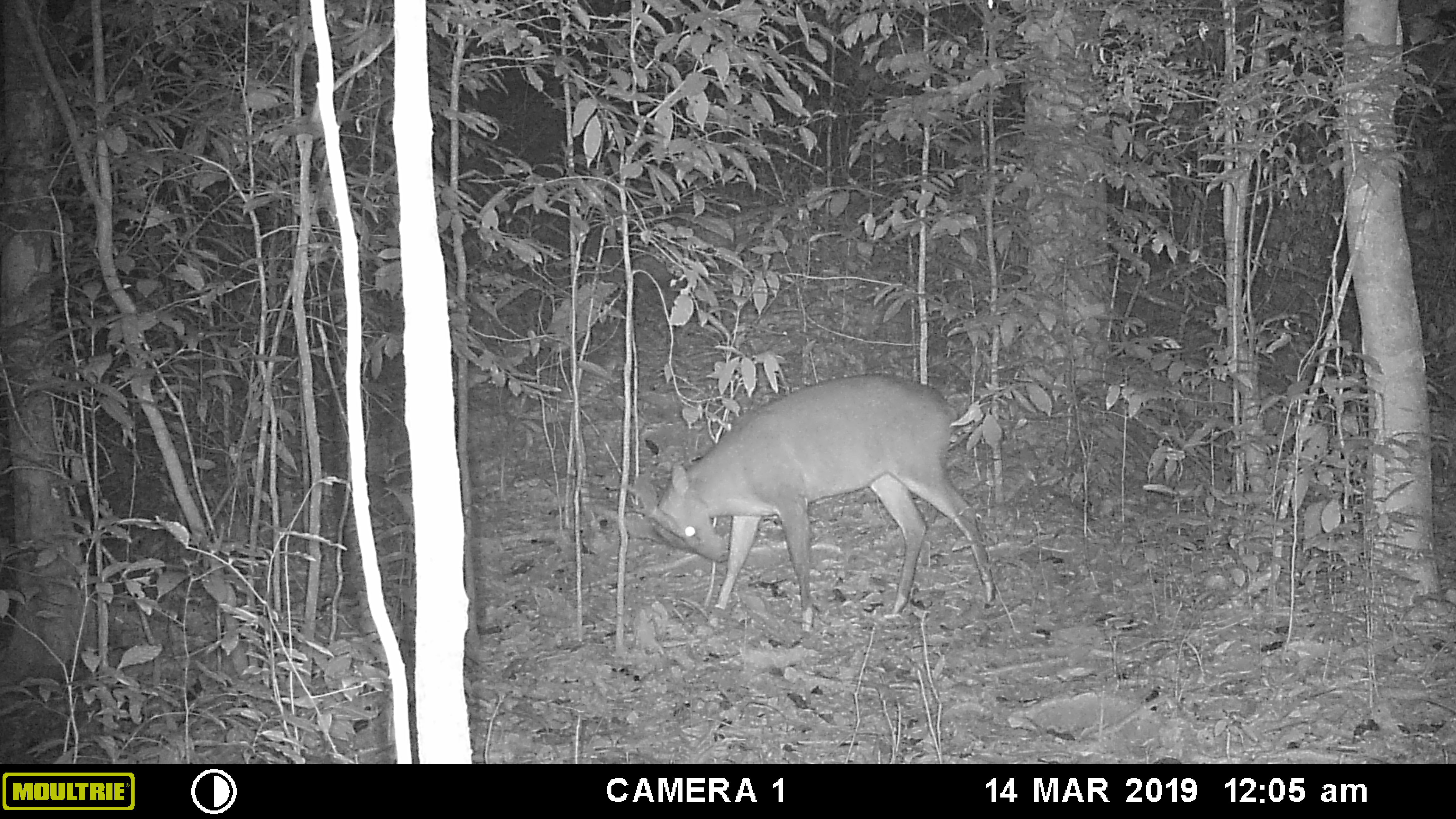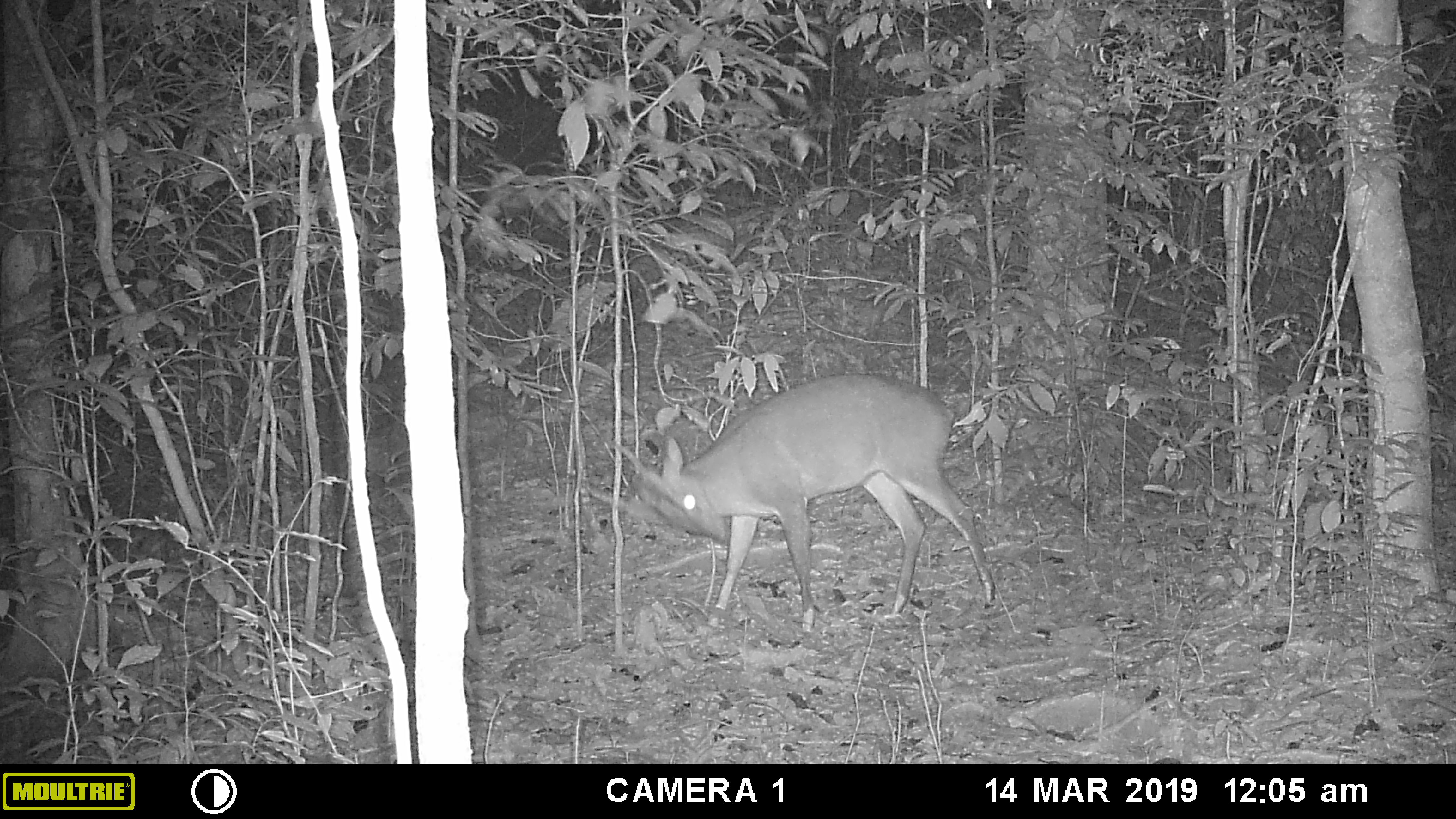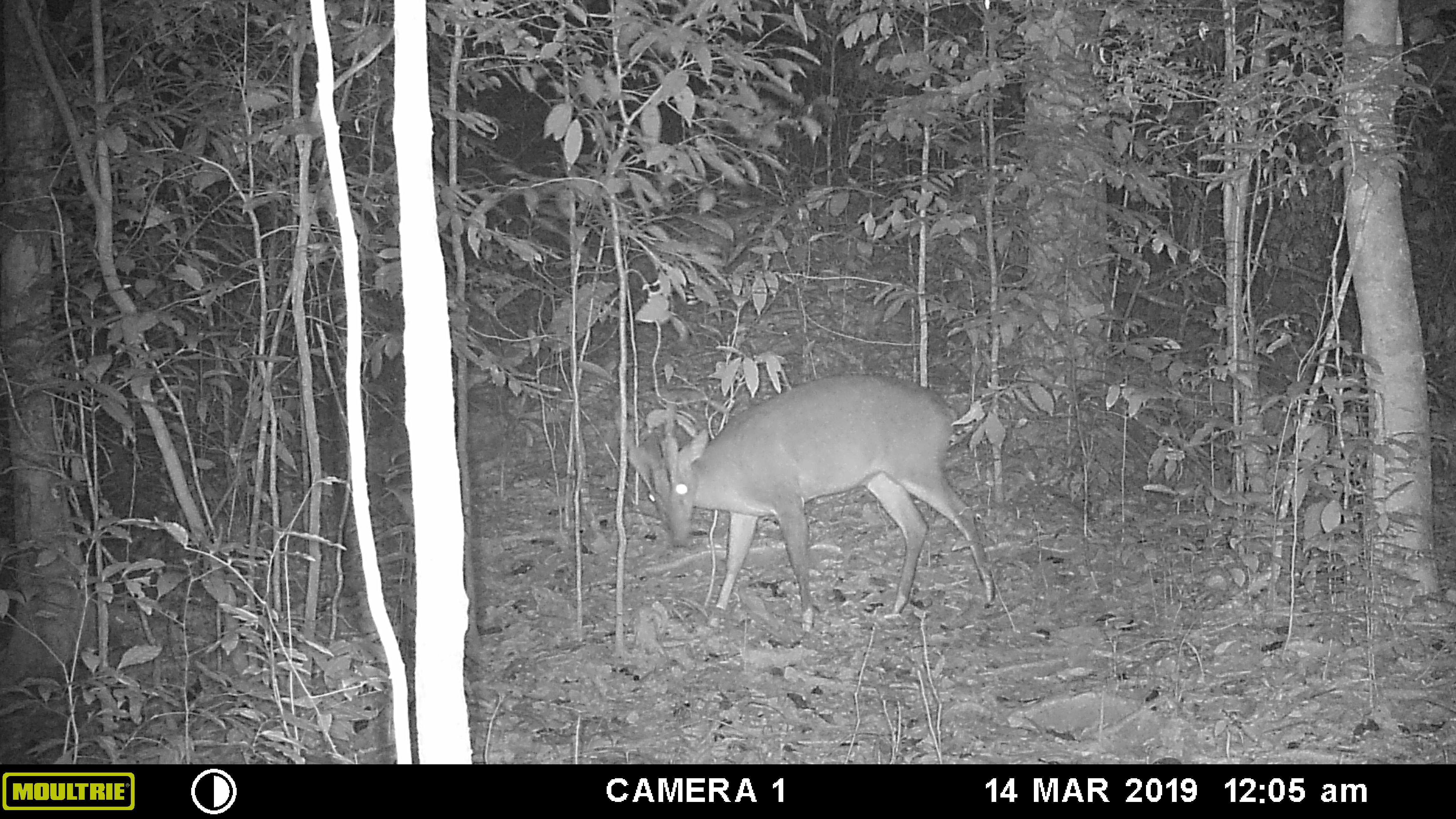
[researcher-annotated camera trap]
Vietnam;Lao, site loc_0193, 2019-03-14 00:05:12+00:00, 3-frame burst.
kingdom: Animalia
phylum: Chordata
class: Mammalia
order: Artiodactyla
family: Cervidae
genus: Muntiacus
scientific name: Muntiacus vuquangensis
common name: large-antlered muntjac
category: large antlered muntjac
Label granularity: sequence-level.